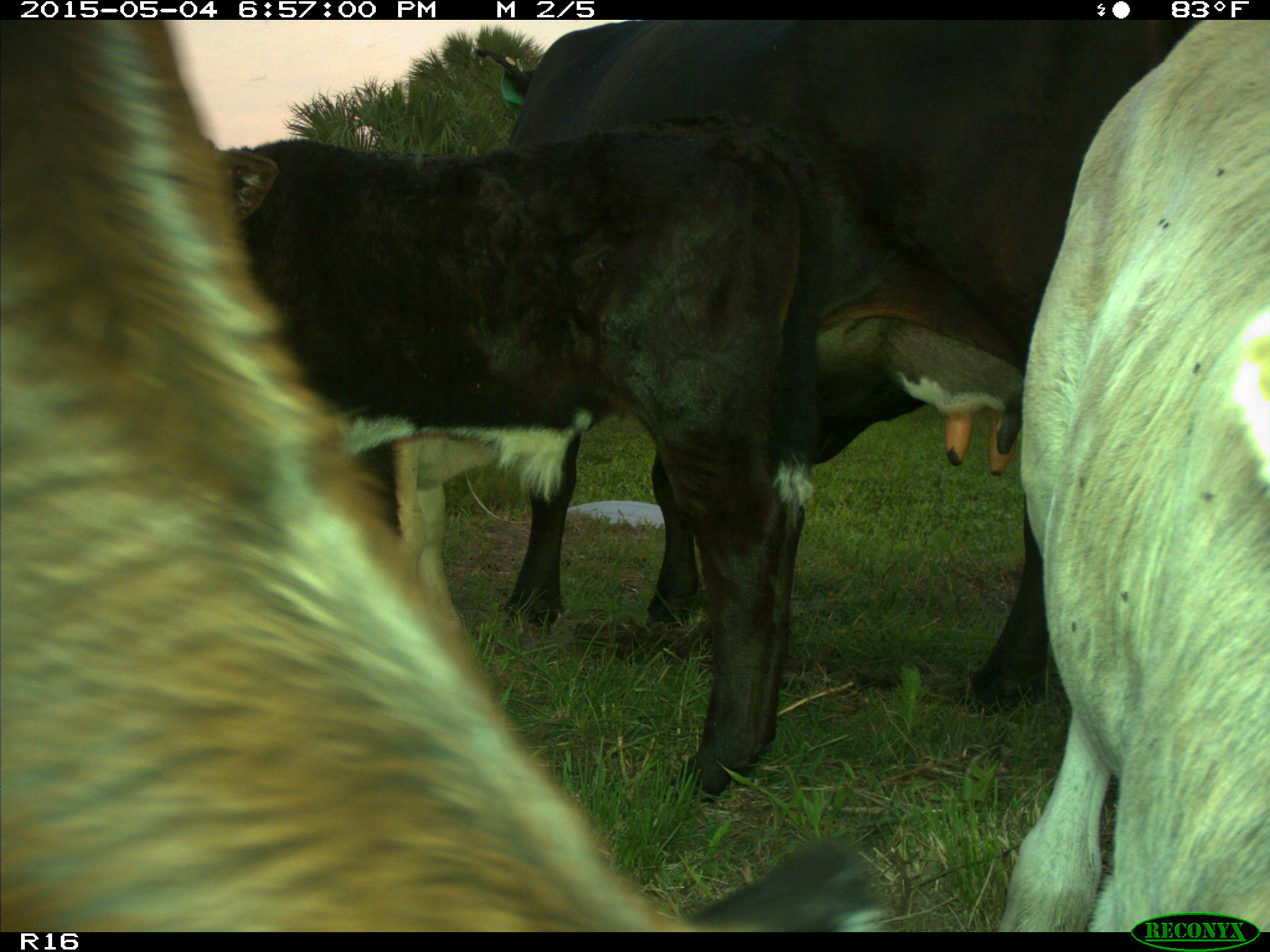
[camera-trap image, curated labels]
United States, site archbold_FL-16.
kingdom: Animalia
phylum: Chordata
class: Mammalia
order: Artiodactyla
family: Bovidae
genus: Bos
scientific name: Bos taurus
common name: domestic cow